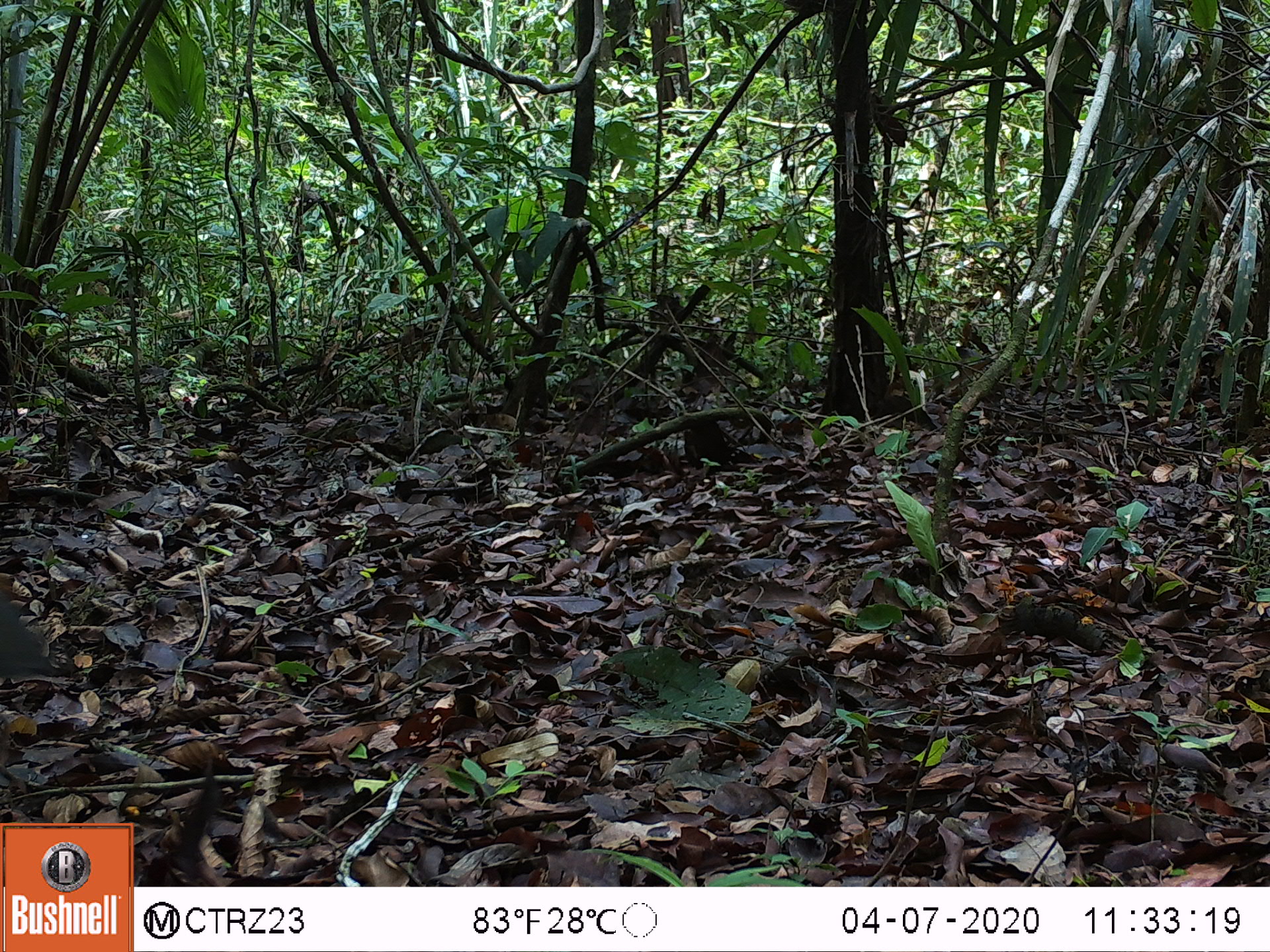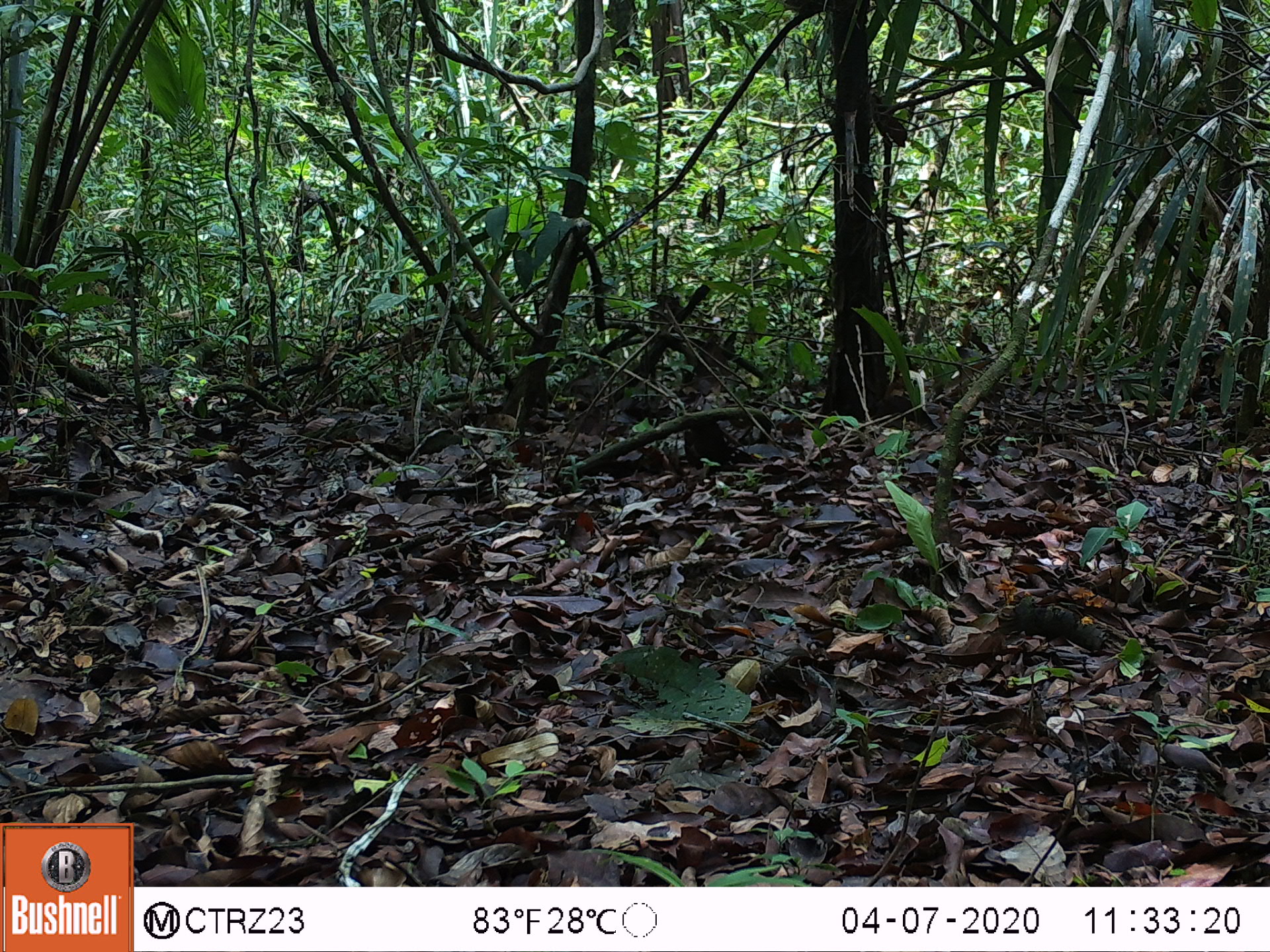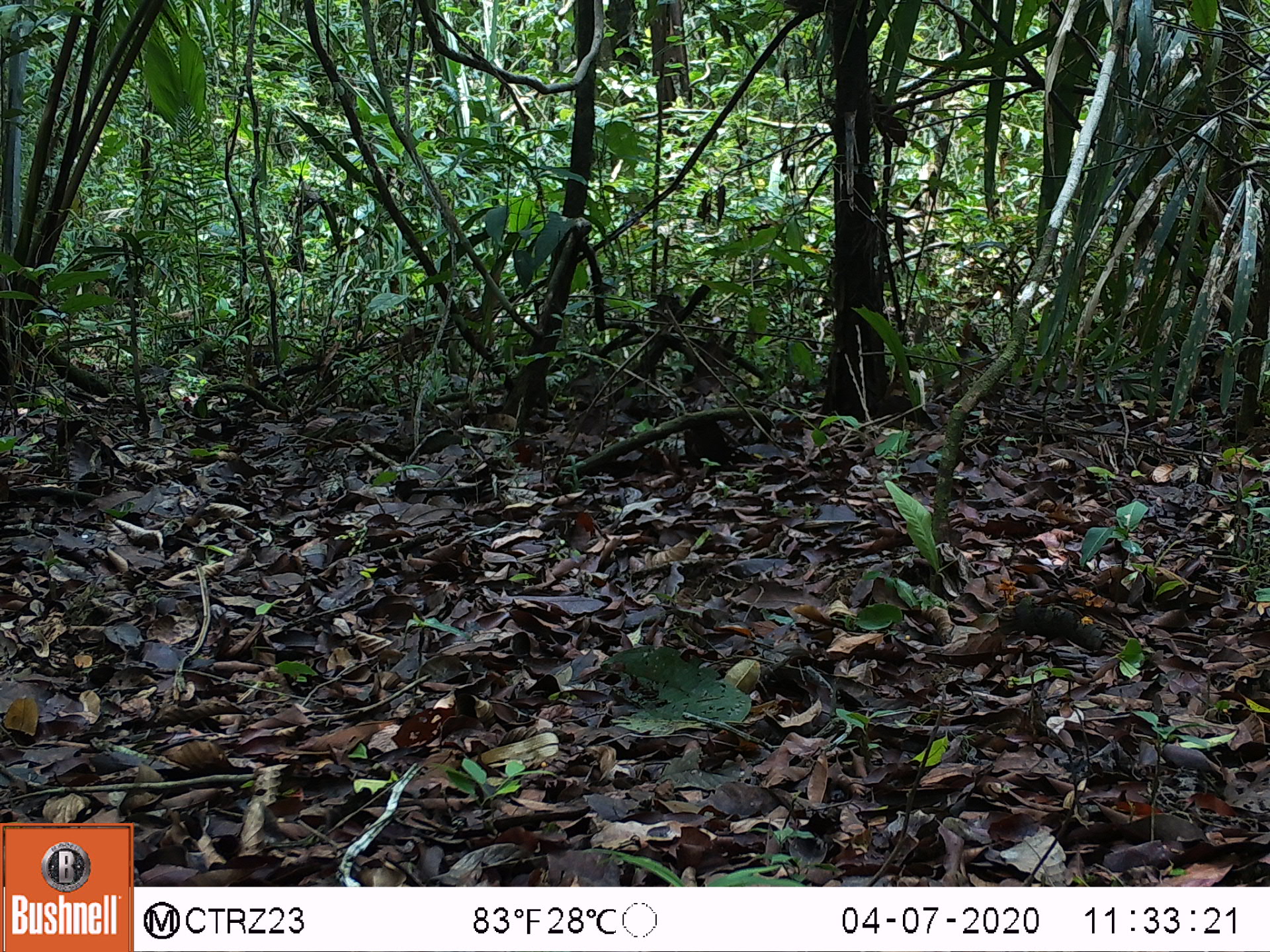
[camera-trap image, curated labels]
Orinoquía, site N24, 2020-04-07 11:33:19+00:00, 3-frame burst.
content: unidentified animal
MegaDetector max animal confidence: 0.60